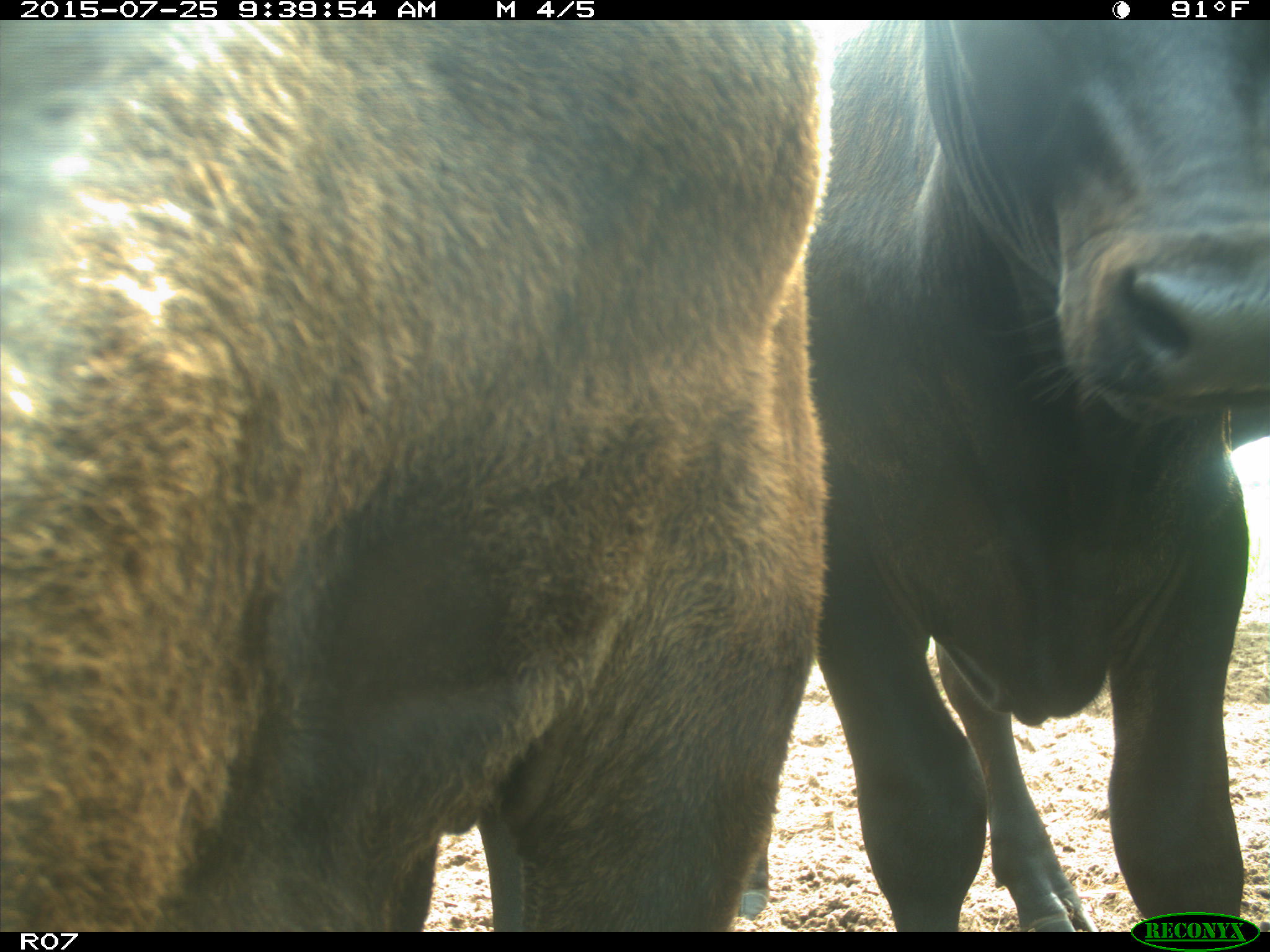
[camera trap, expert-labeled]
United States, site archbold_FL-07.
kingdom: Animalia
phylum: Chordata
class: Mammalia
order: Artiodactyla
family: Bovidae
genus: Bos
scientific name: Bos taurus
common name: domestic cow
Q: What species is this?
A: Bos taurus (domestic cow).